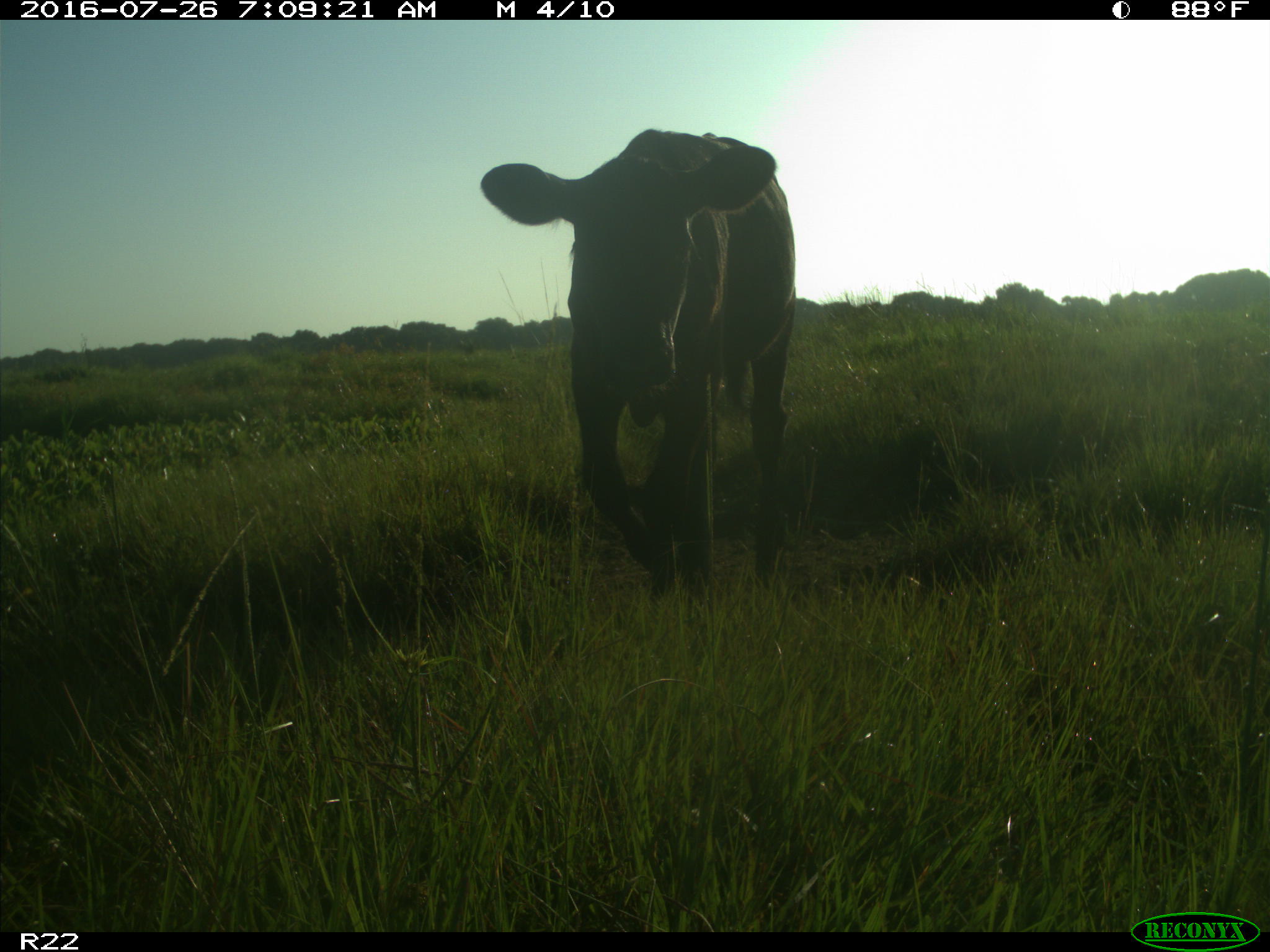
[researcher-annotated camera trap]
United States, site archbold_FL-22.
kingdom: Animalia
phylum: Chordata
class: Mammalia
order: Artiodactyla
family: Bovidae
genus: Bos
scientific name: Bos taurus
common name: domestic cow